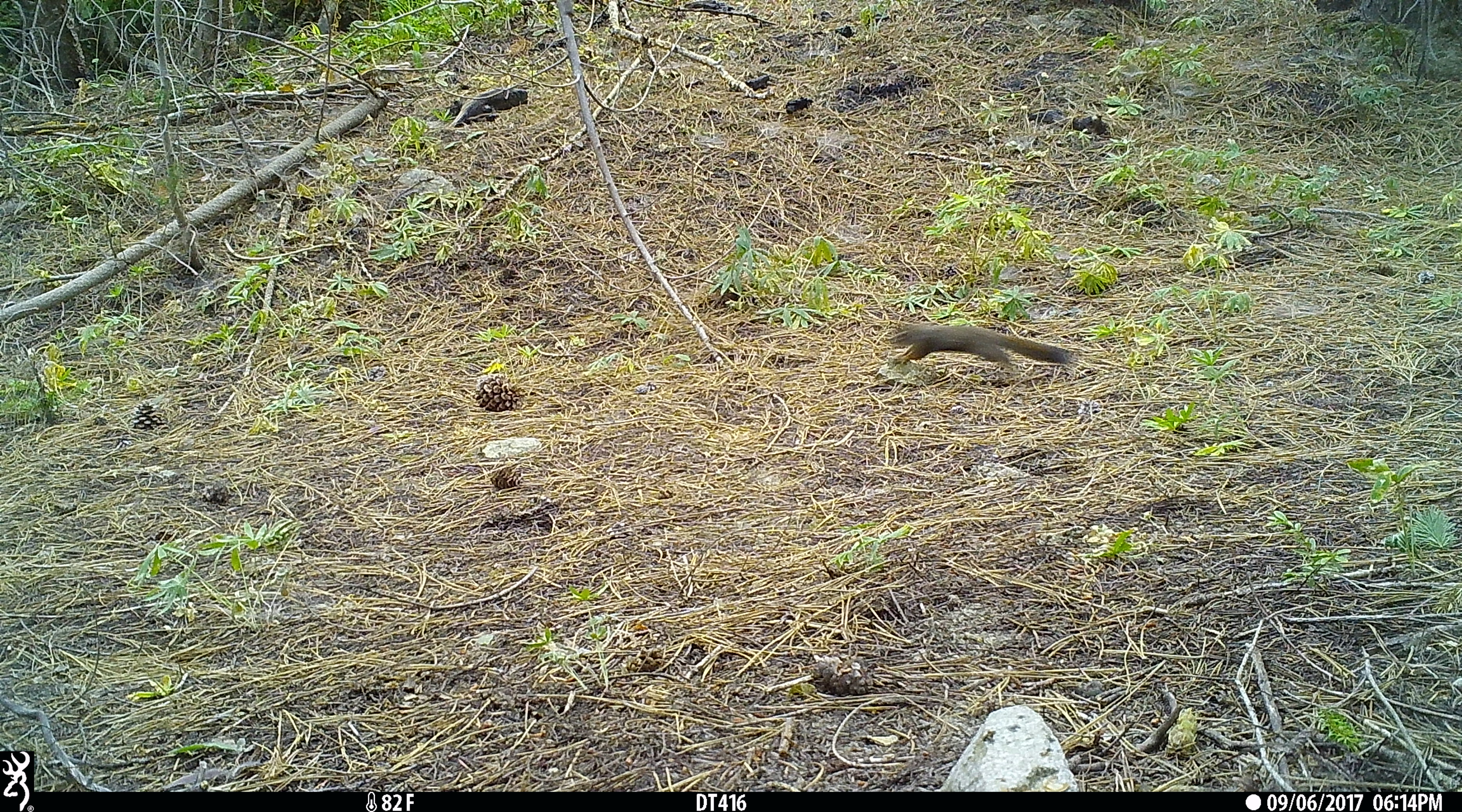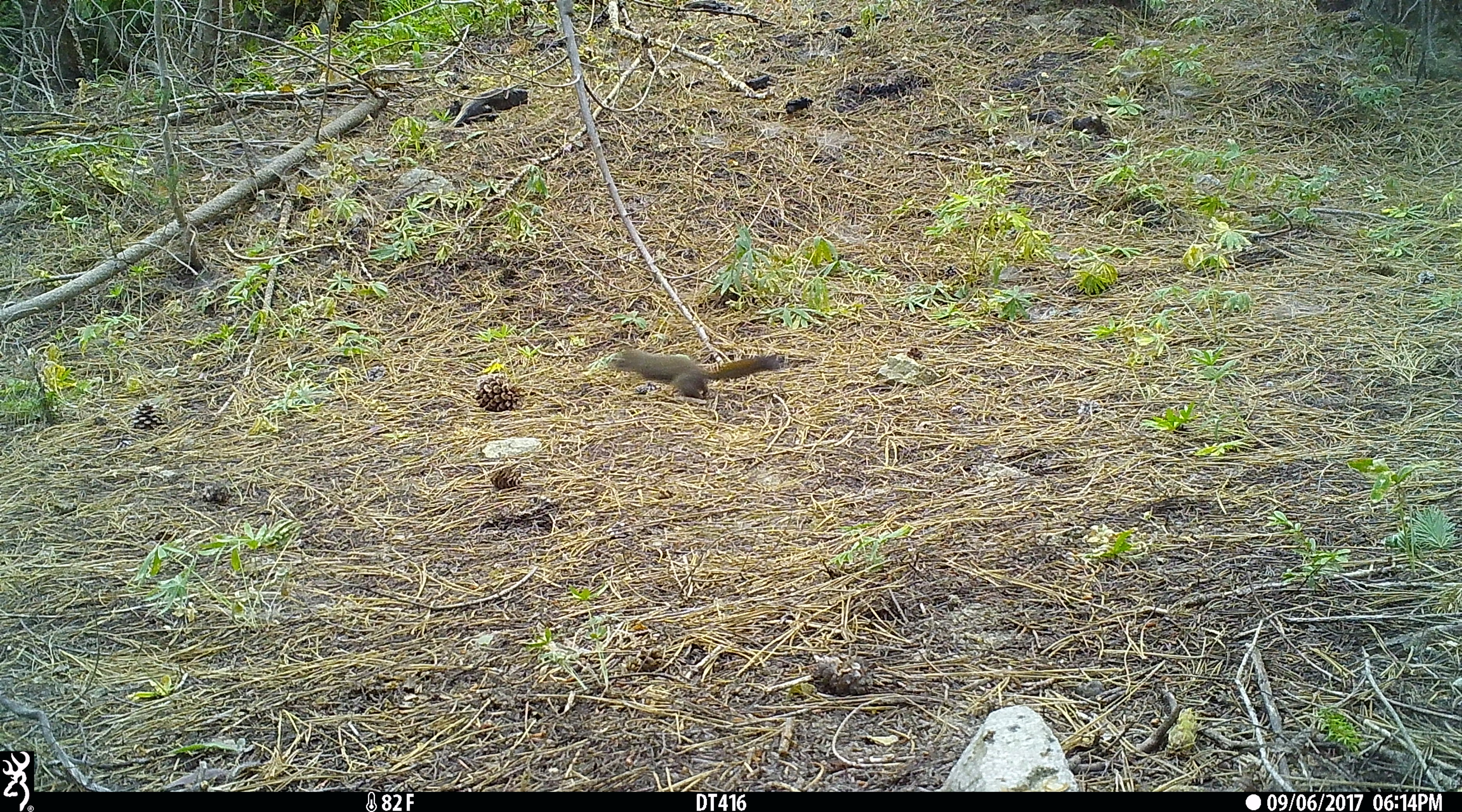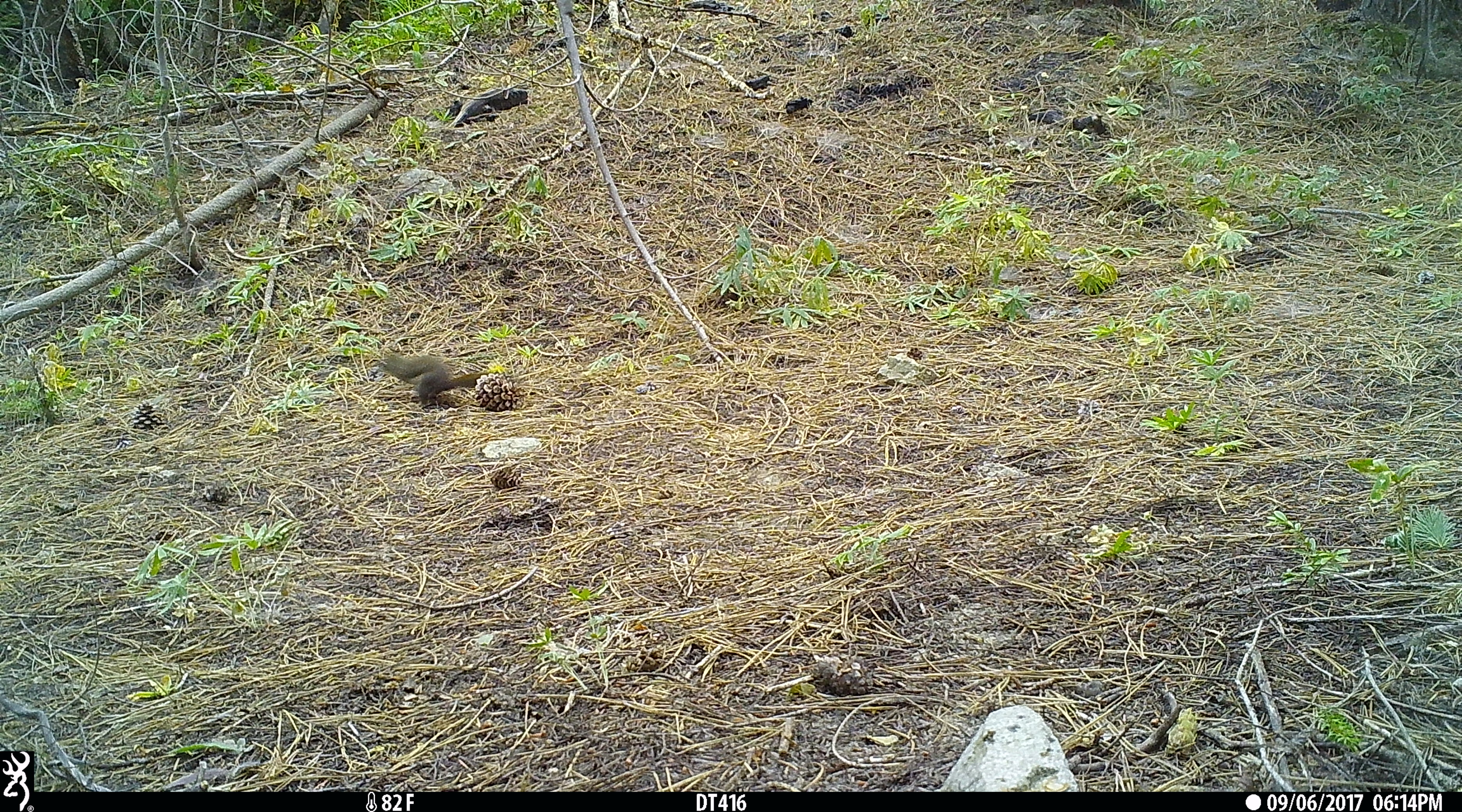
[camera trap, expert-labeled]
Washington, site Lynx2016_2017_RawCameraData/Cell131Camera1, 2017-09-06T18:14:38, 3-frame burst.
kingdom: Animalia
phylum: Chordata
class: Mammalia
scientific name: Mammalia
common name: small mammal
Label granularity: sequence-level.